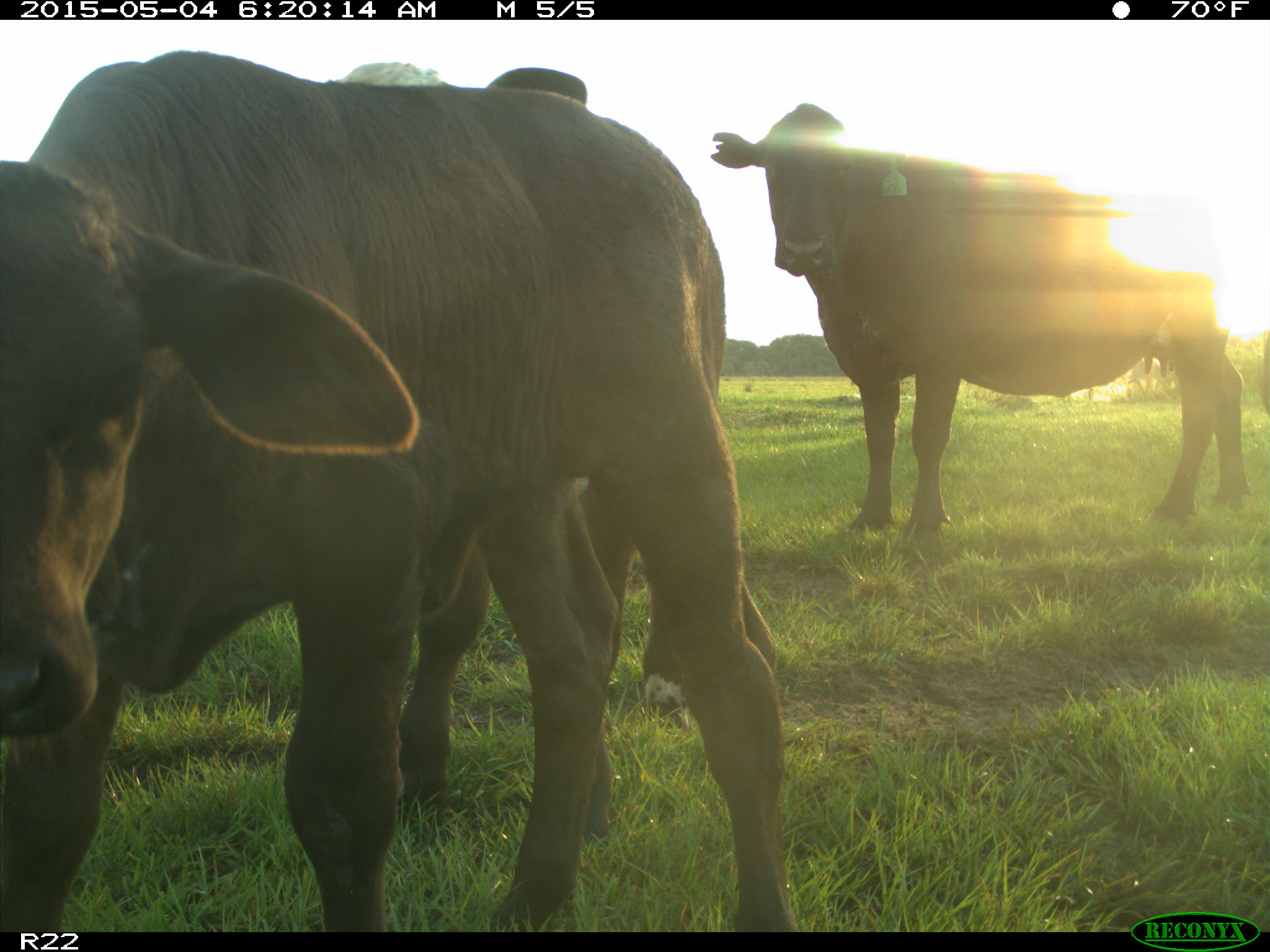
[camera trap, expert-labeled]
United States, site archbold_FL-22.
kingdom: Animalia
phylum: Chordata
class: Mammalia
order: Artiodactyla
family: Bovidae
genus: Bos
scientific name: Bos taurus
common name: domestic cow